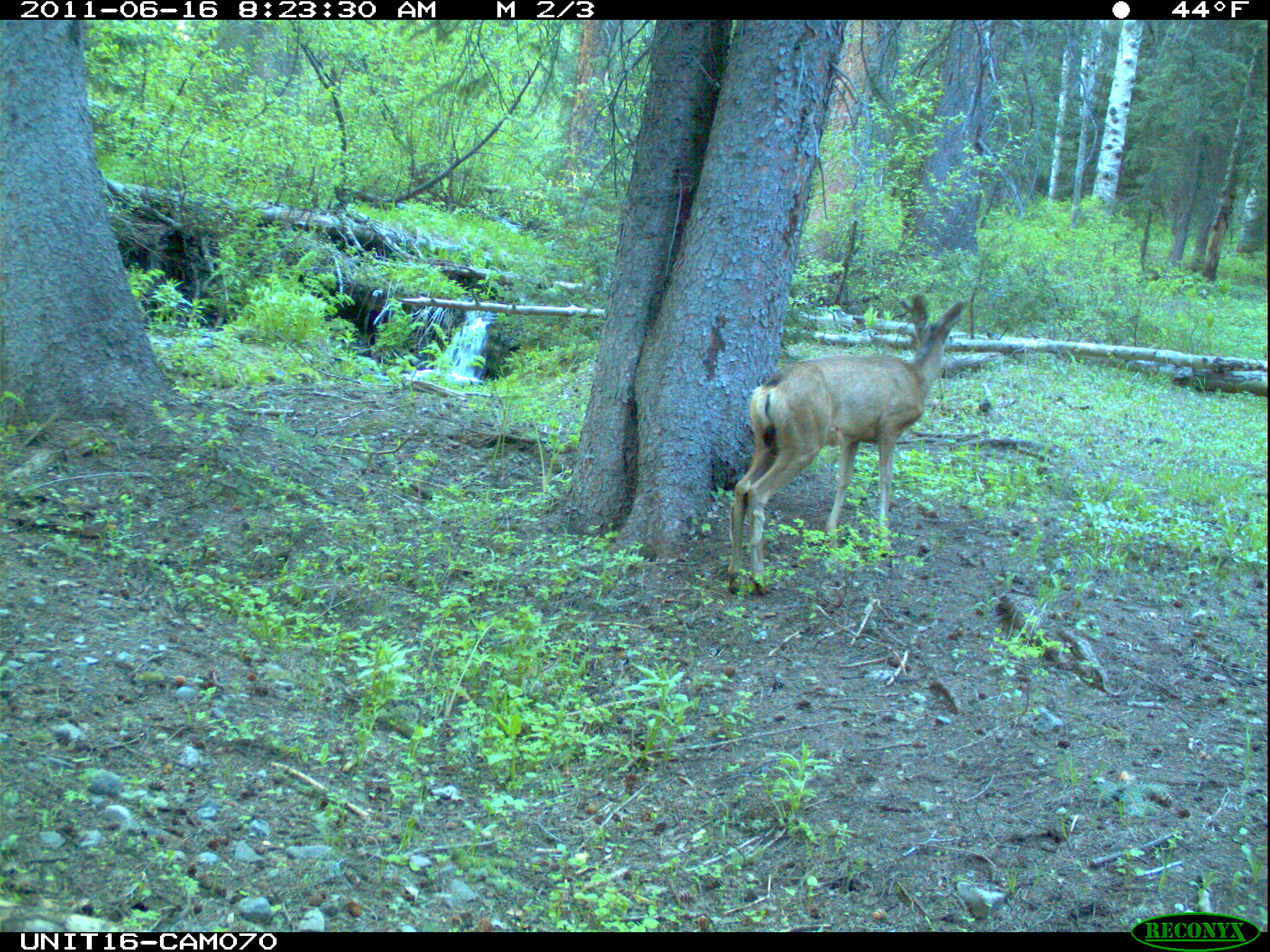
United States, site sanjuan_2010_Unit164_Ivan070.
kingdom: Animalia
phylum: Chordata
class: Mammalia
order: Artiodactyla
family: Cervidae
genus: Odocoileus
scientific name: Odocoileus hemionus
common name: mule deer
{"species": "Odocoileus hemionus (mule deer)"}